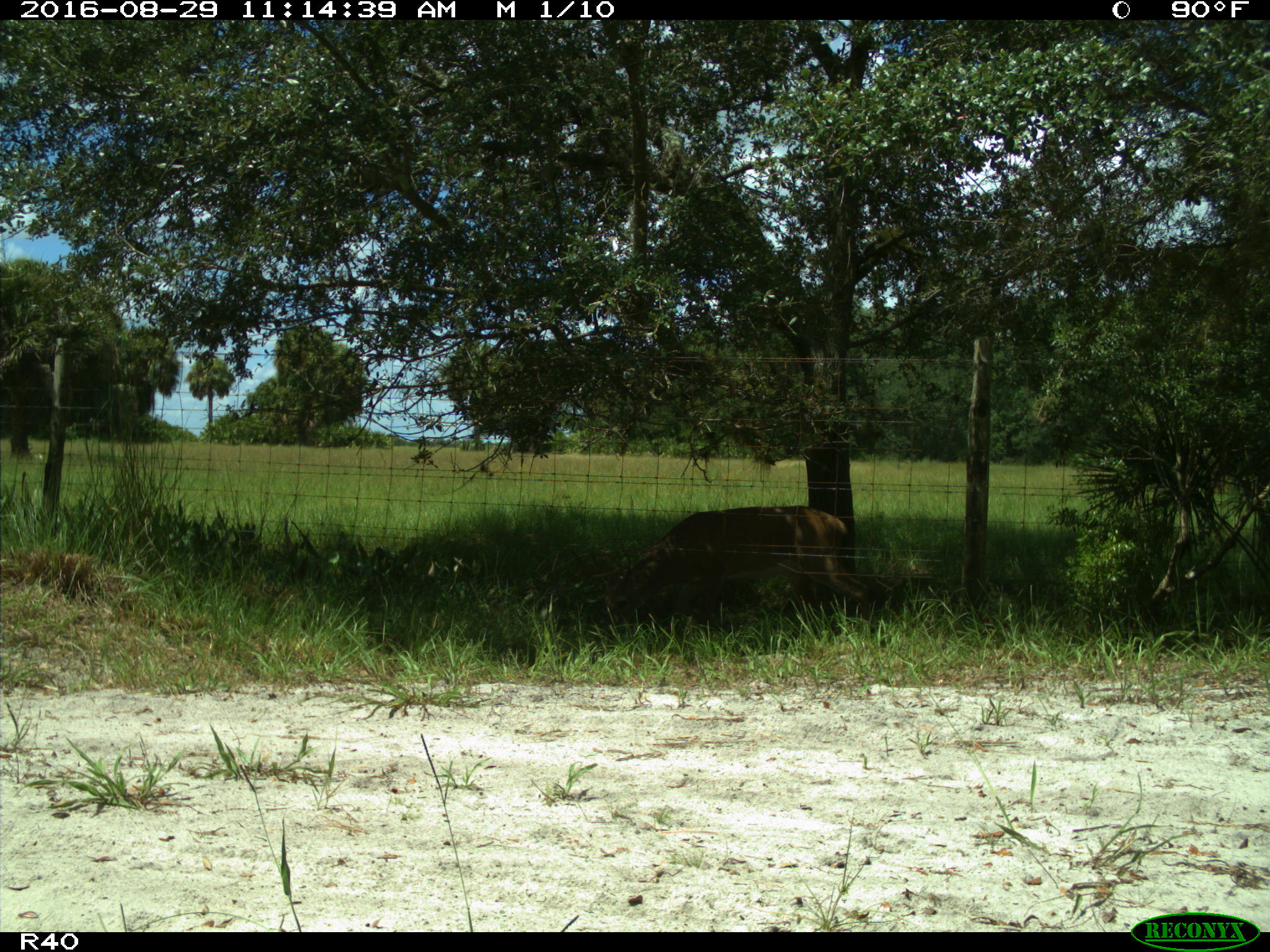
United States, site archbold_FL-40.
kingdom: Animalia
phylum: Chordata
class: Mammalia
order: Artiodactyla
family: Cervidae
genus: Odocoileus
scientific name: Odocoileus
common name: deer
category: unidentified deer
Unidentified deer (deer) (Odocoileus).